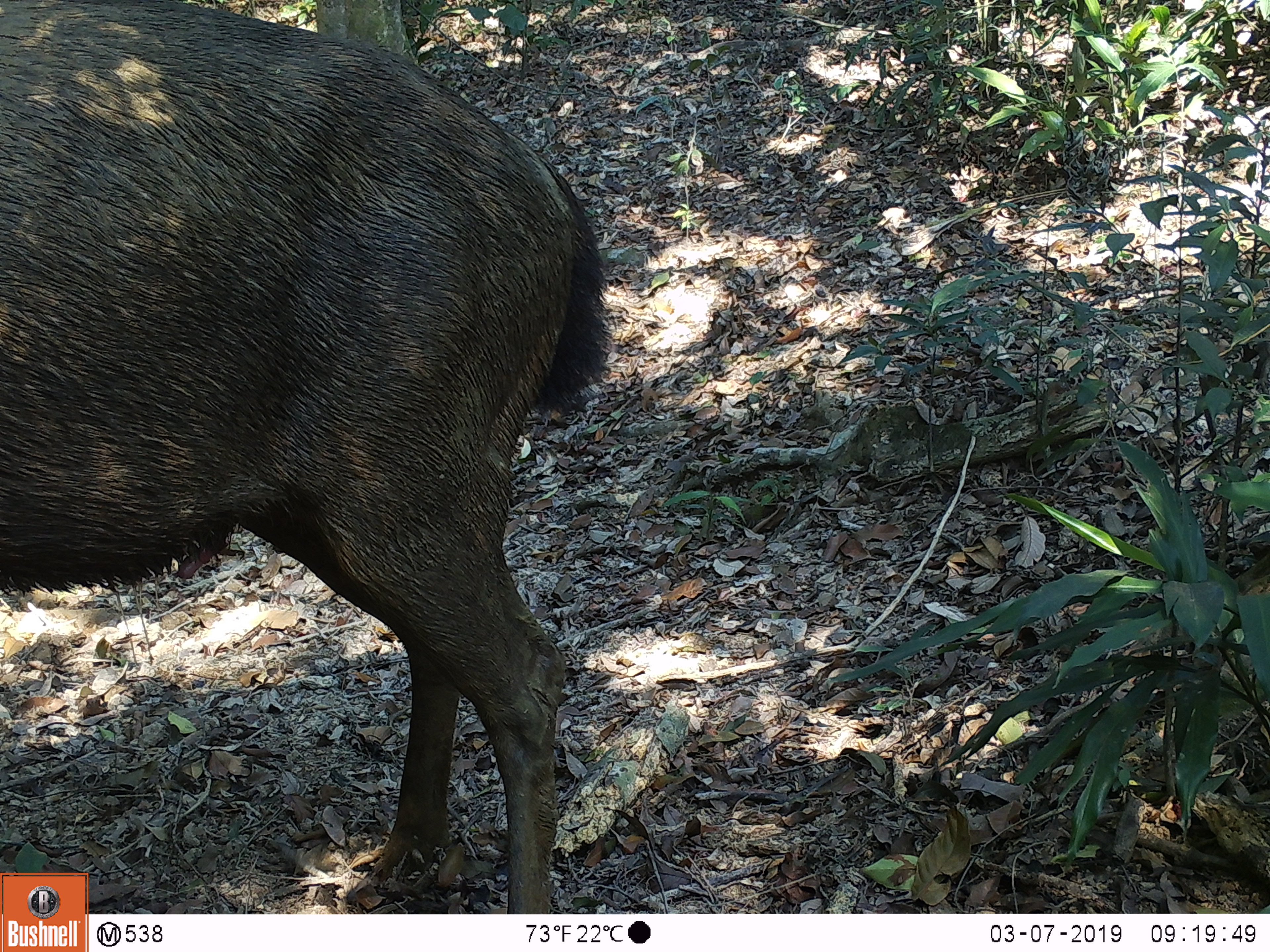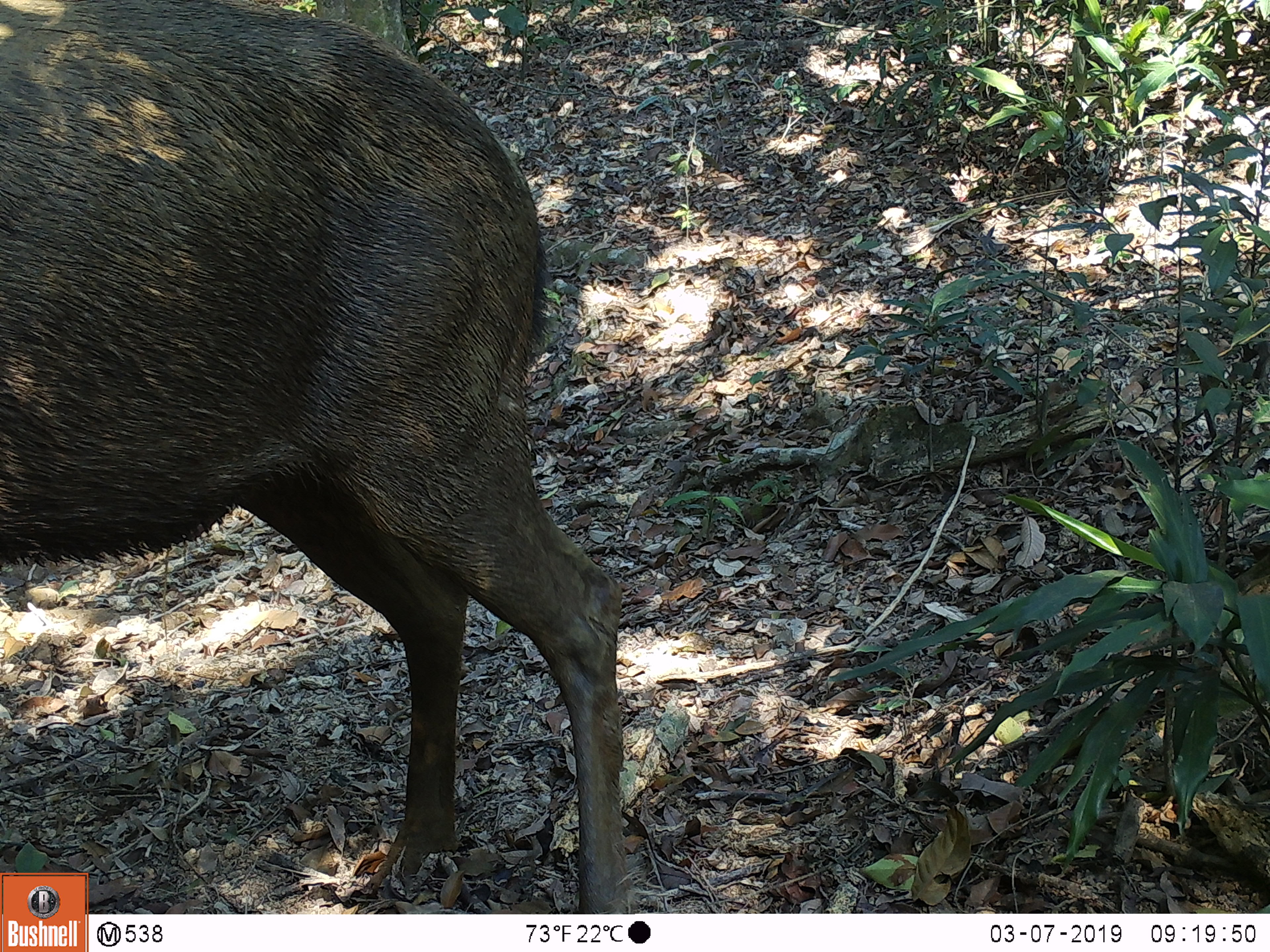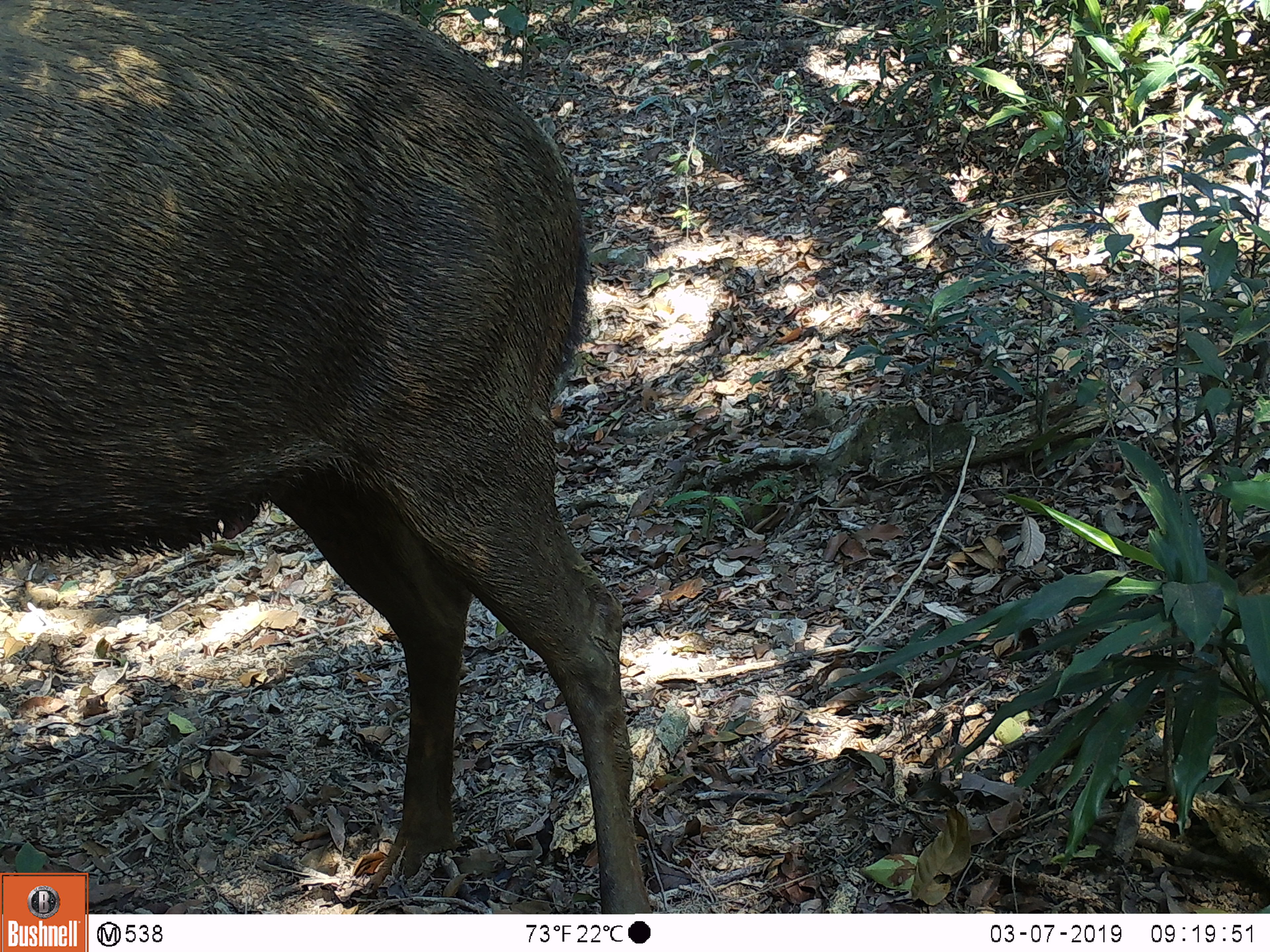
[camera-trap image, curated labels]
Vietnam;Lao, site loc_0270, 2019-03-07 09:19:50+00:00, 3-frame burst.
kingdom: Animalia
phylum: Chordata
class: Mammalia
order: Artiodactyla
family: Cervidae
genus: Rusa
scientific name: Rusa unicolor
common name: sambar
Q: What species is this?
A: Sambar (Rusa unicolor).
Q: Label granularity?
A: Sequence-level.